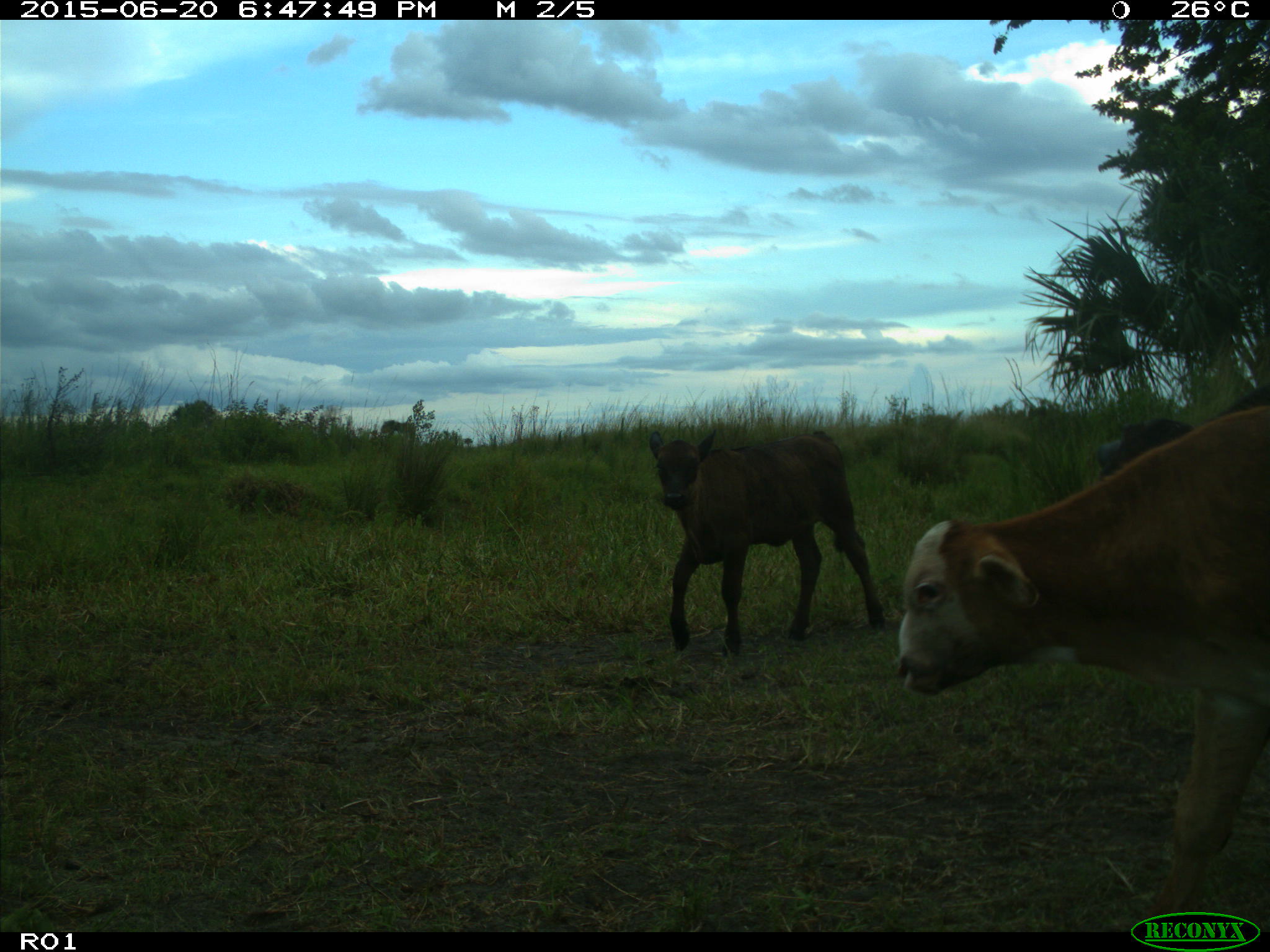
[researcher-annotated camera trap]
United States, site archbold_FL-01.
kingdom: Animalia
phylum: Chordata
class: Mammalia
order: Artiodactyla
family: Bovidae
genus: Bos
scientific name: Bos taurus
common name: domestic cow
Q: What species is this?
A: Bos taurus (domestic cow).